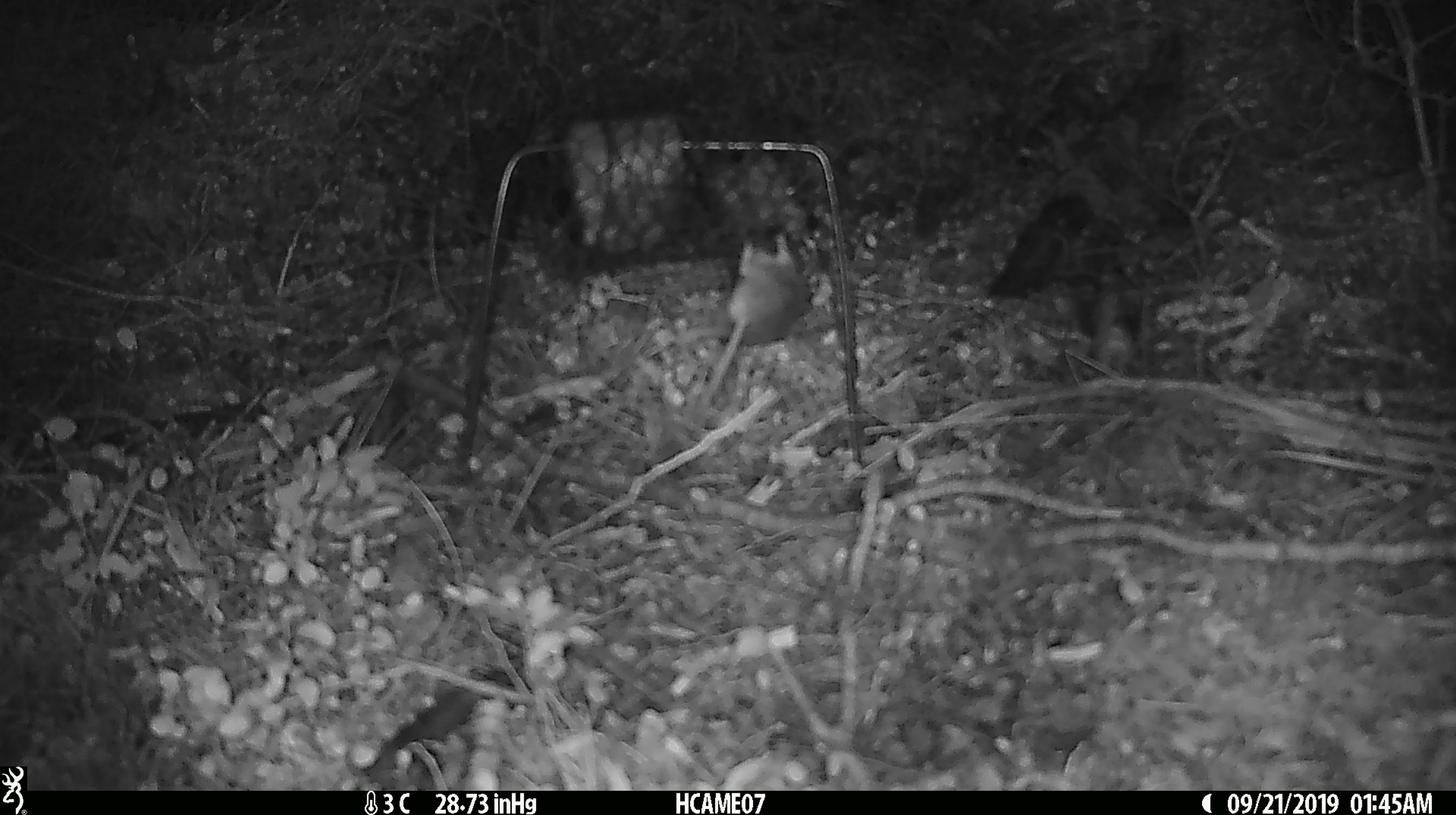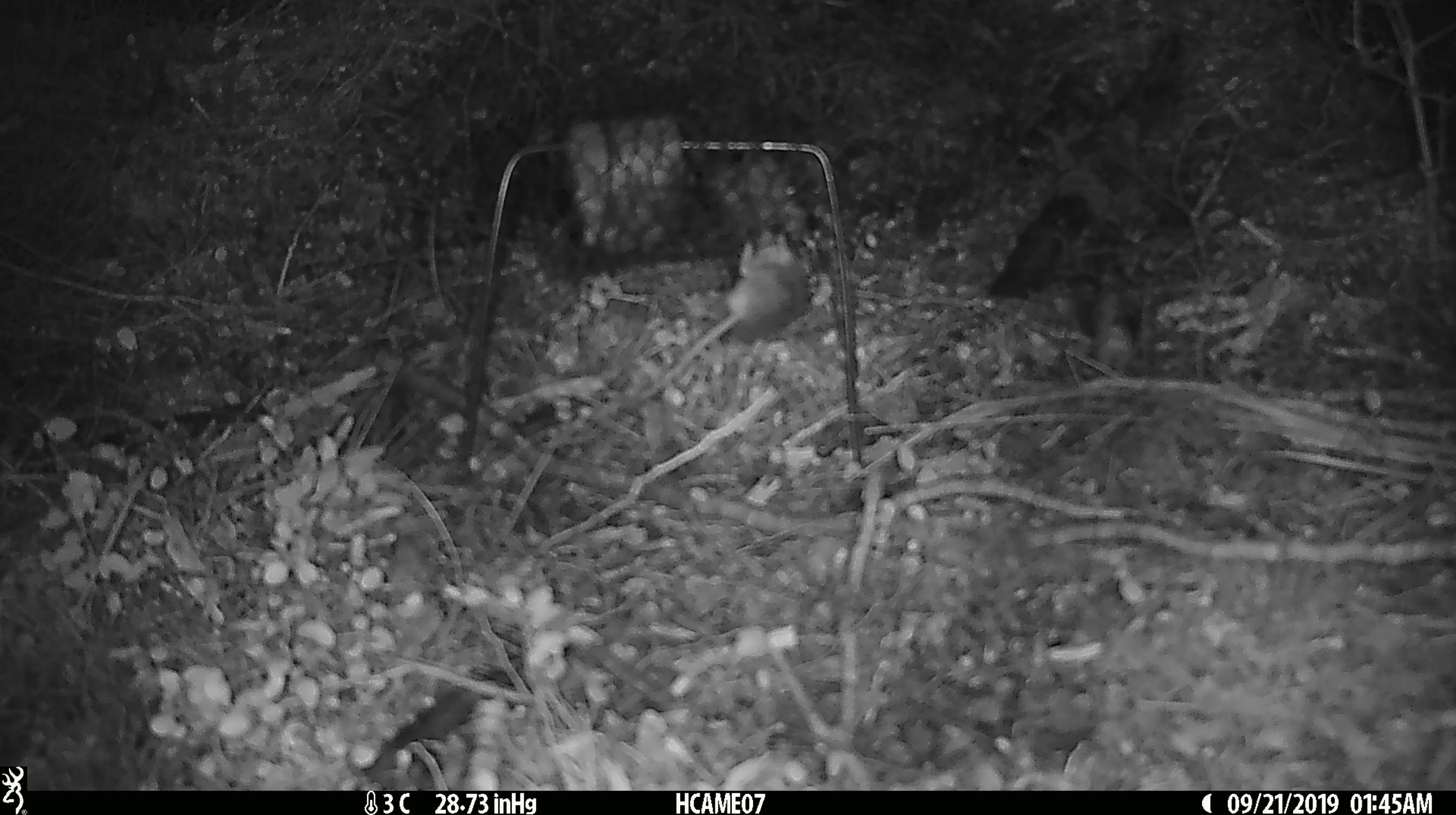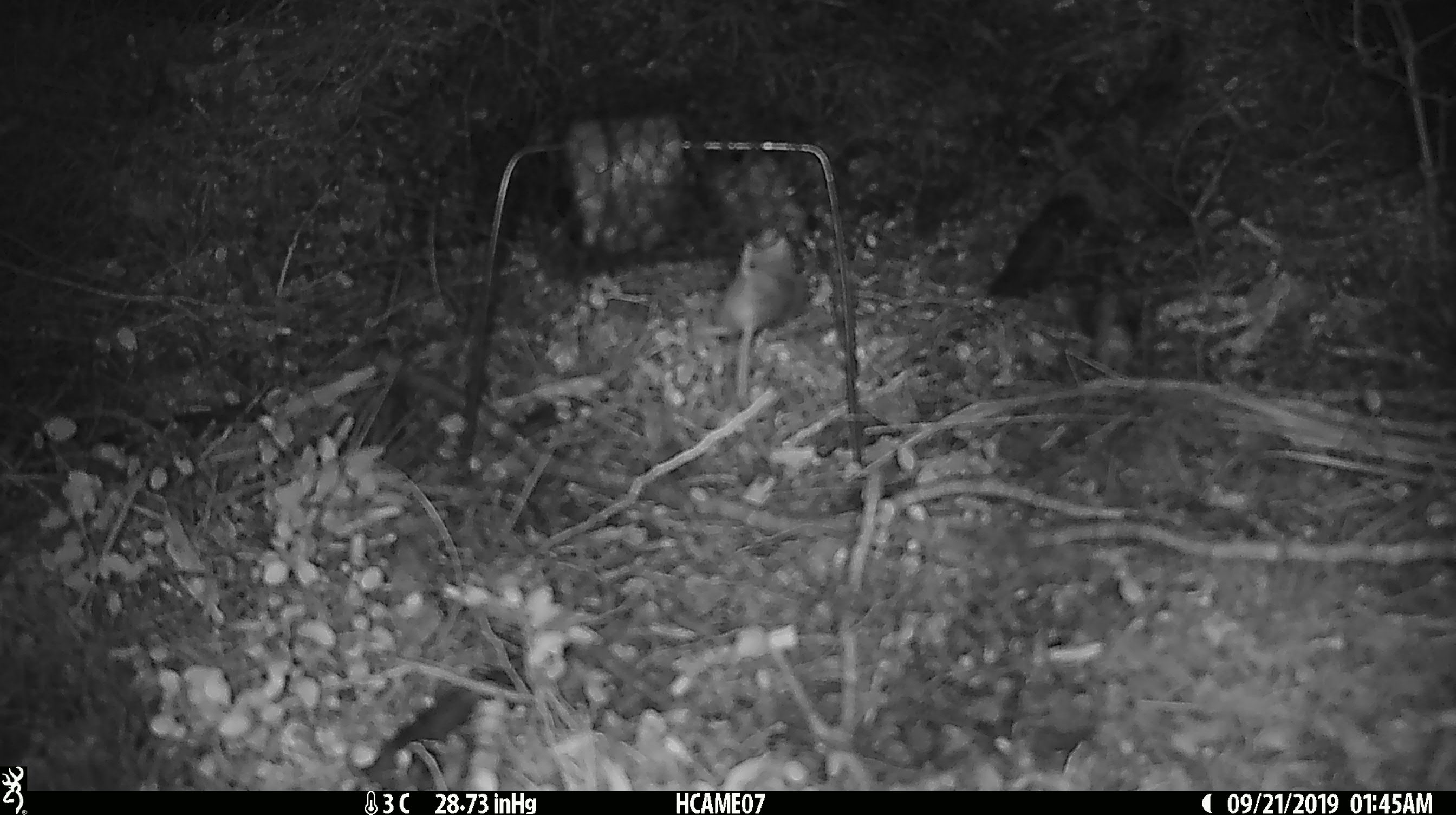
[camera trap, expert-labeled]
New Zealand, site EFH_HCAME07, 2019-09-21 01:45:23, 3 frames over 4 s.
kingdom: Animalia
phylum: Chordata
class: Mammalia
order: Rodentia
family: Muridae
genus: Mus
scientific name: Mus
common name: mouse